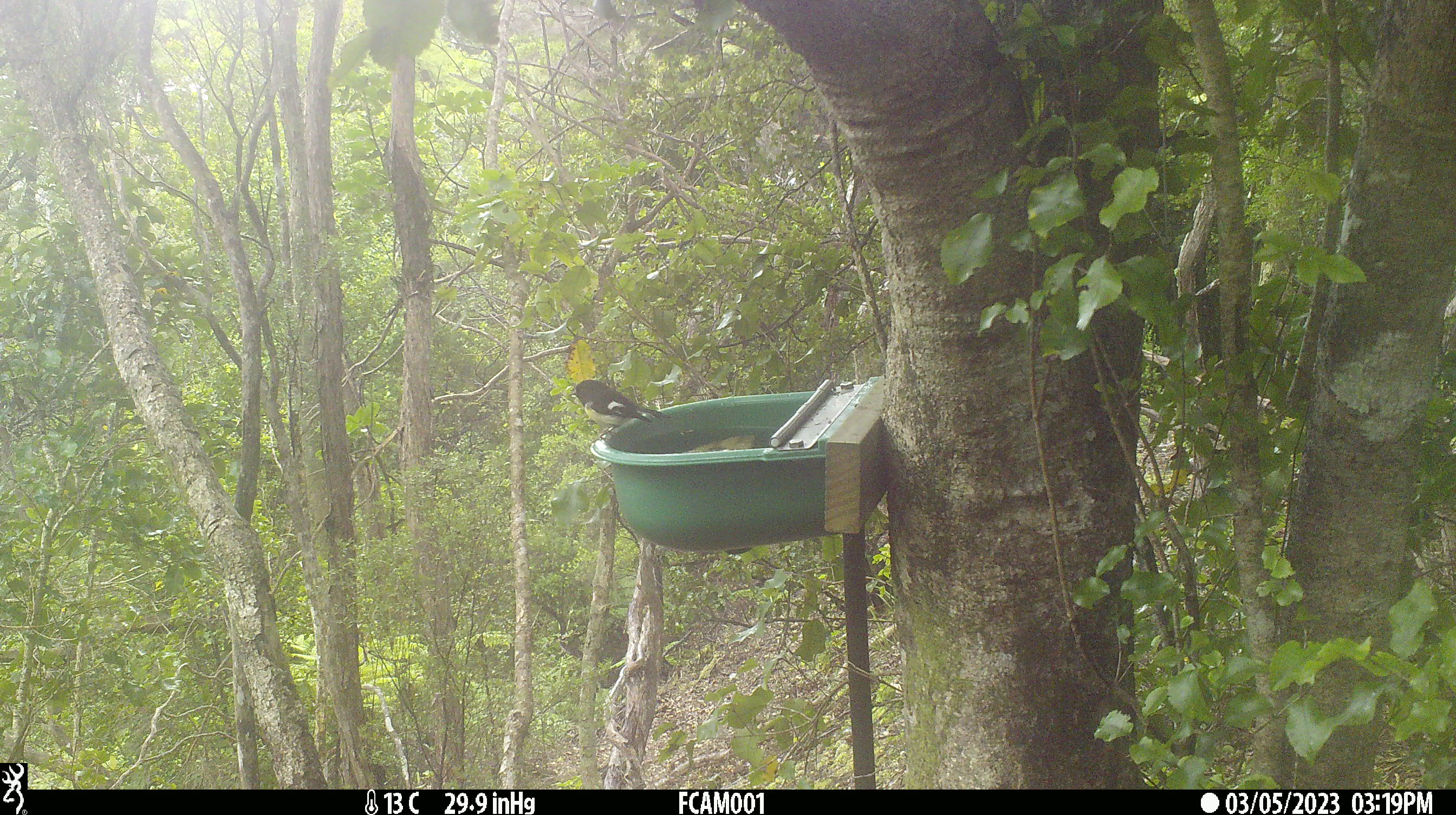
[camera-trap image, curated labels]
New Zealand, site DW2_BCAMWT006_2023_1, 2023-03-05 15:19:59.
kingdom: Animalia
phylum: Chordata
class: Aves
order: Passeriformes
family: Petroicidae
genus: Petroica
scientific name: Petroica macrocephala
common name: tomtit